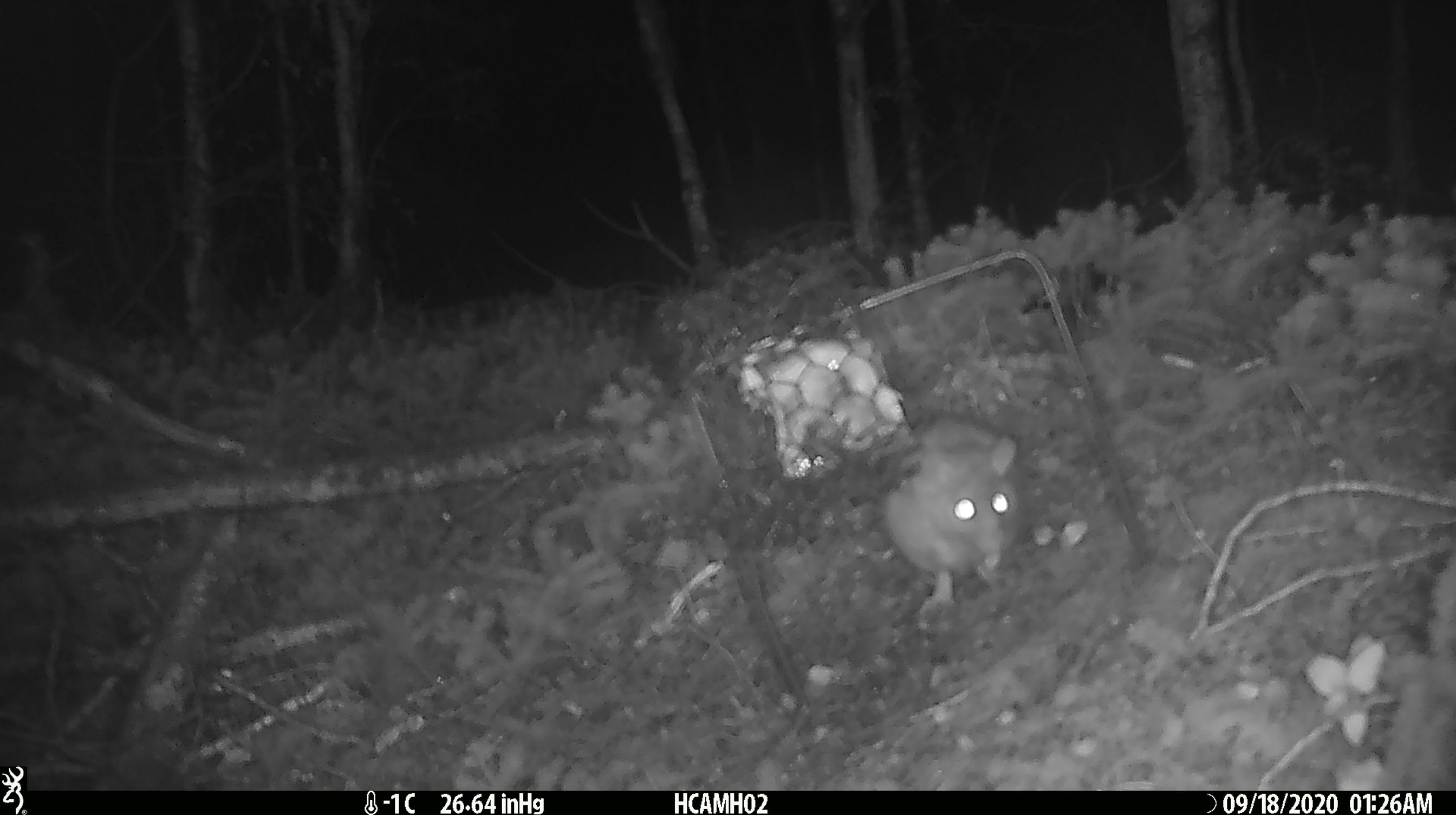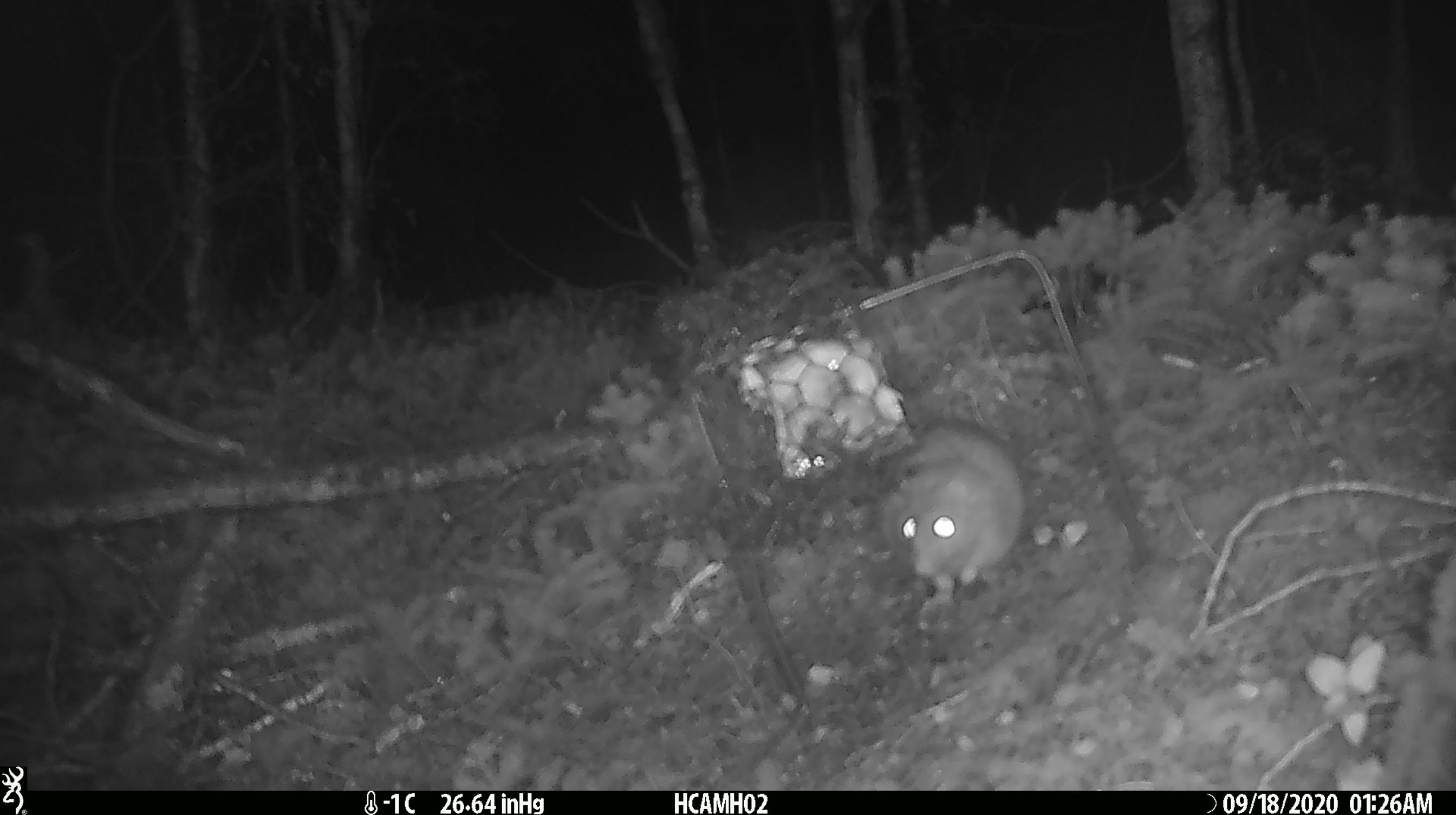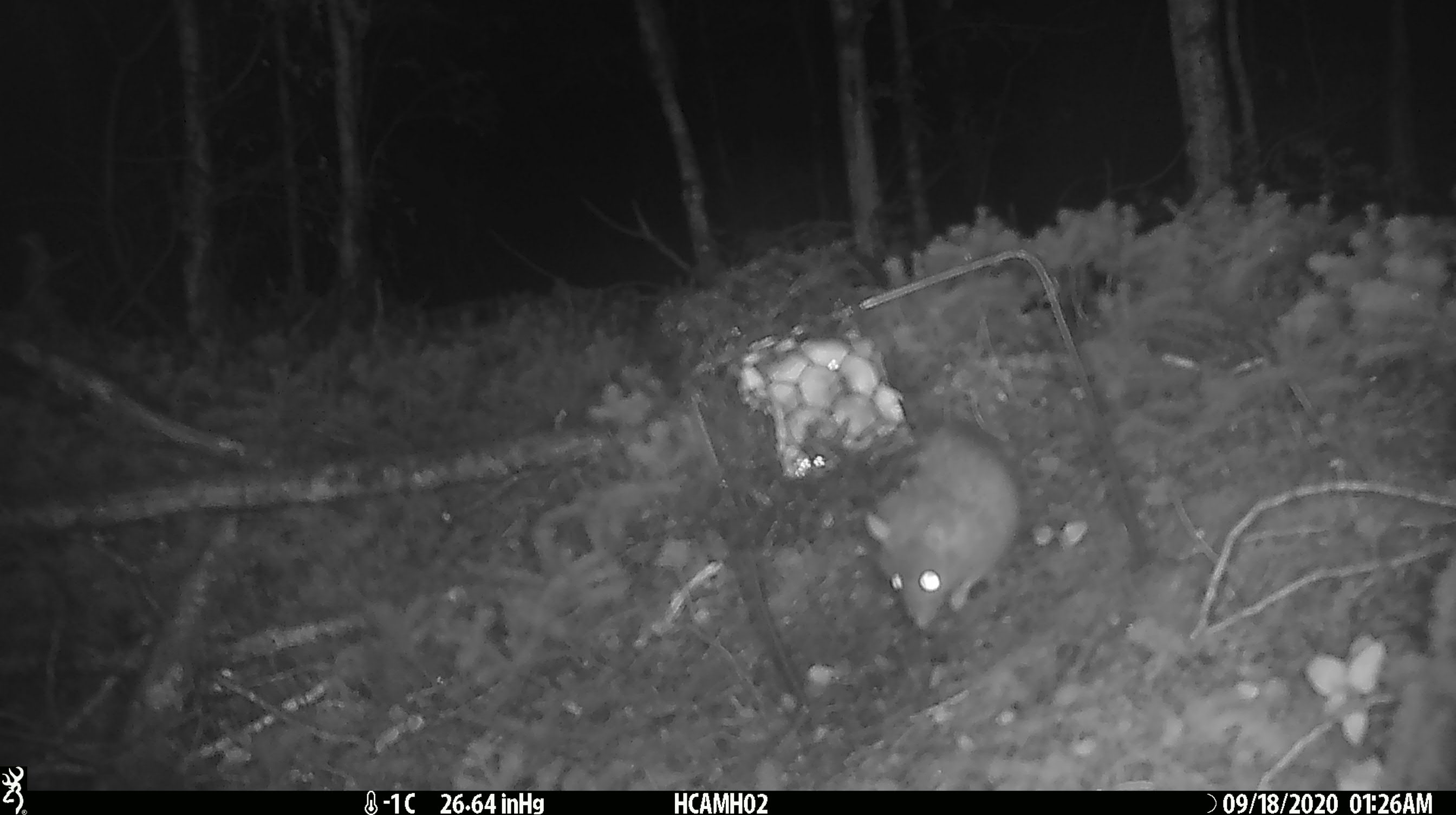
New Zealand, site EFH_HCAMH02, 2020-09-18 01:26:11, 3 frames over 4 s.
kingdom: Animalia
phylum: Chordata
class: Mammalia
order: Rodentia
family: Muridae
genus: Rattus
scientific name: Rattus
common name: rat